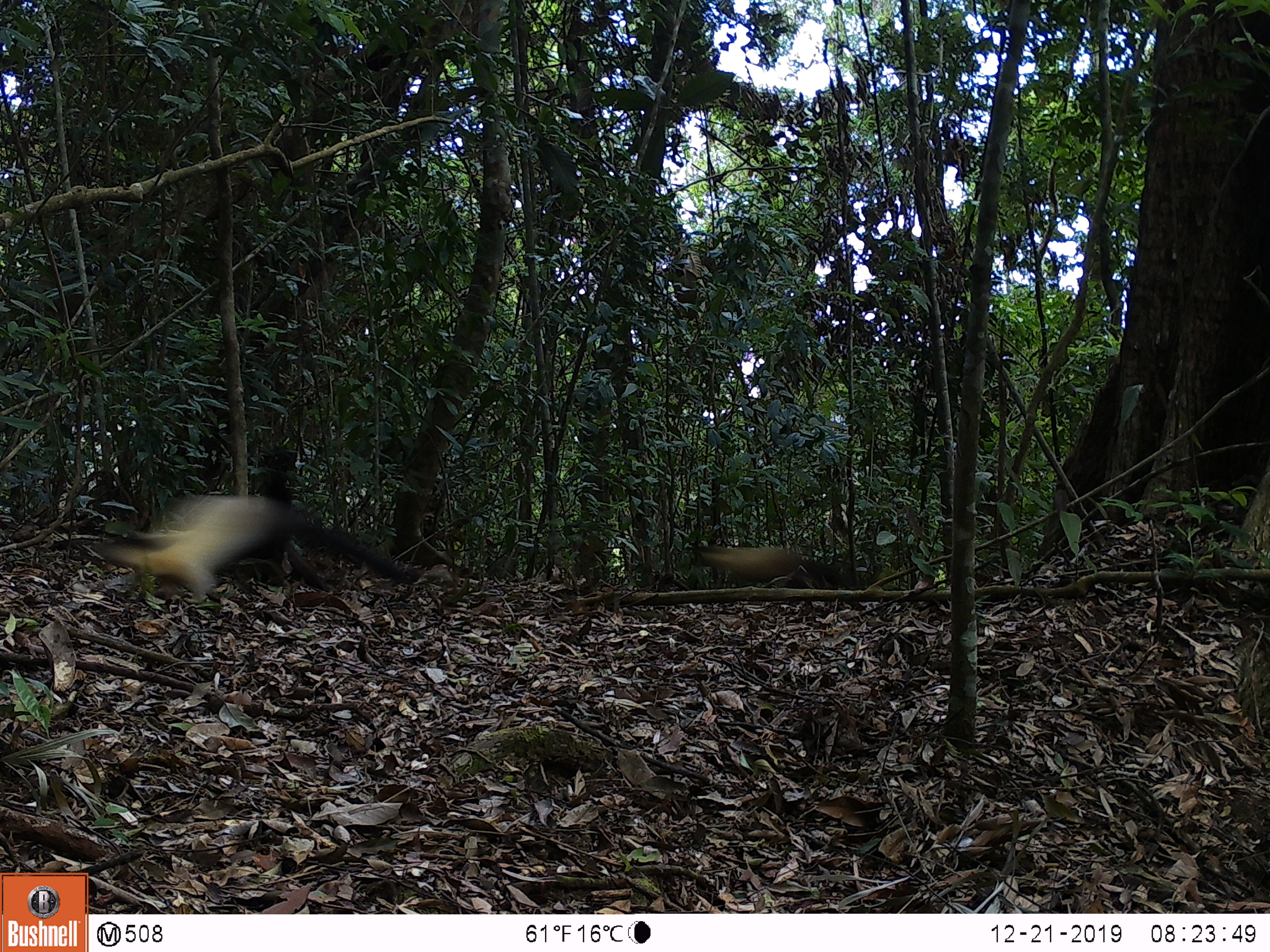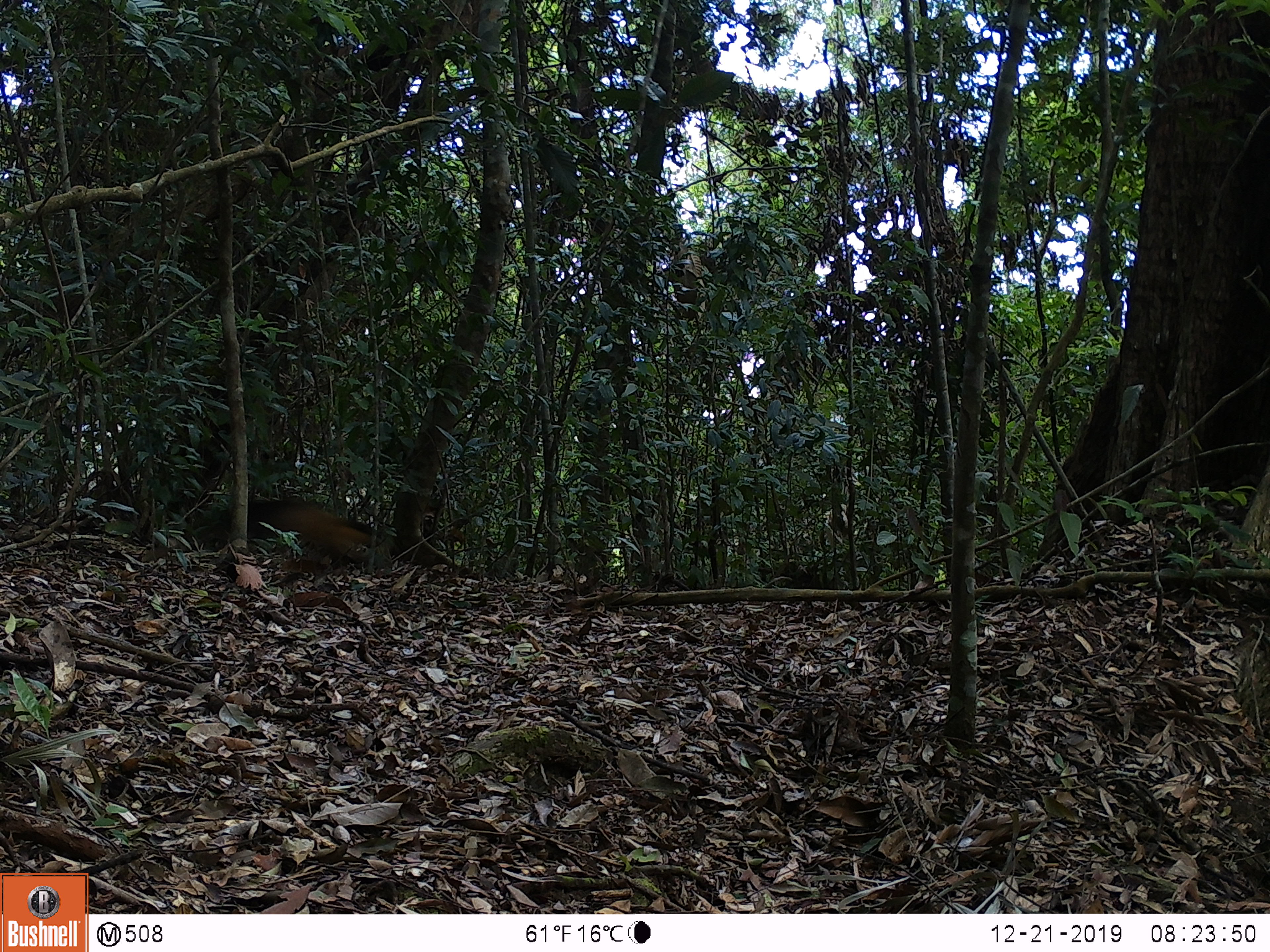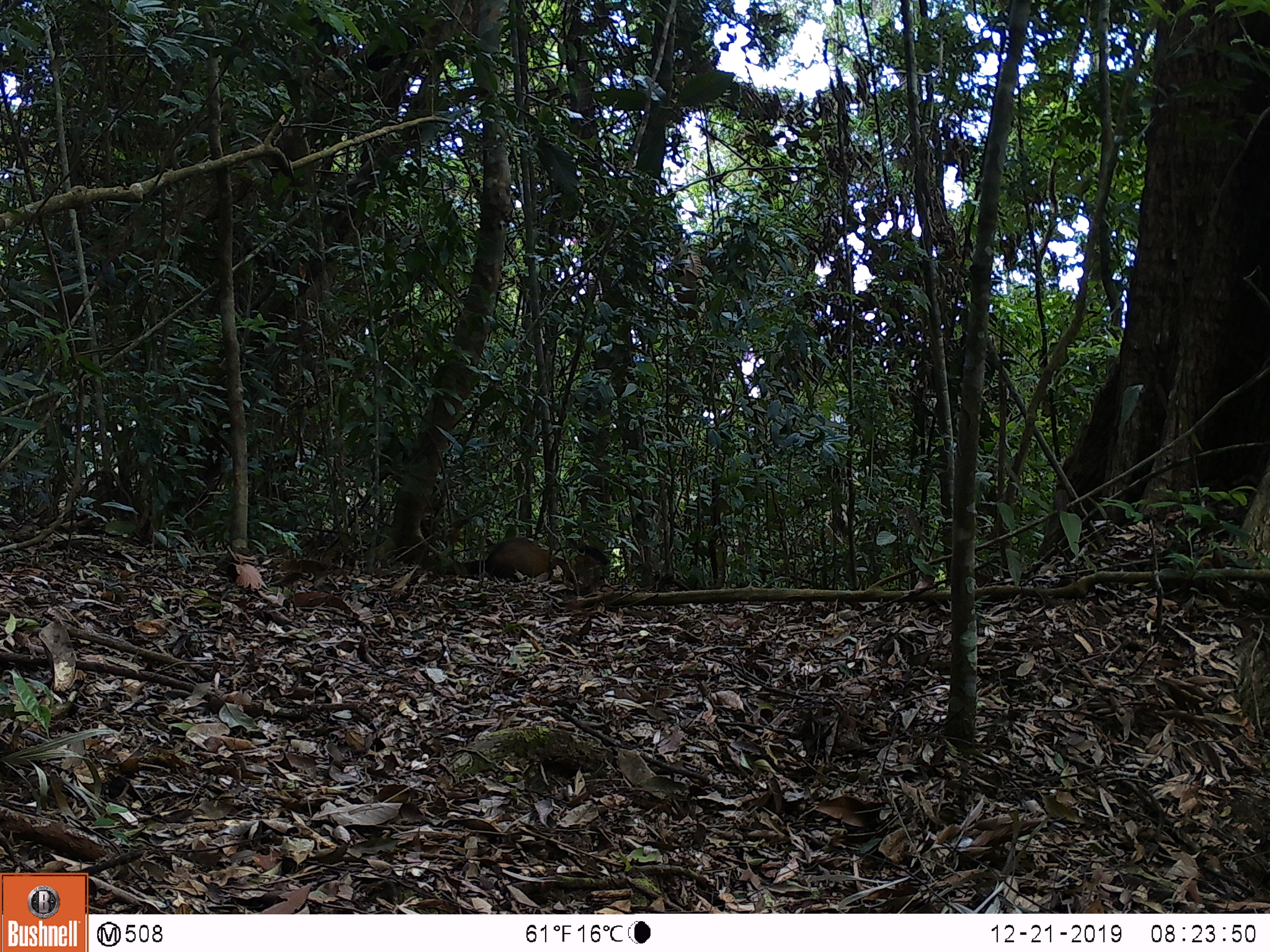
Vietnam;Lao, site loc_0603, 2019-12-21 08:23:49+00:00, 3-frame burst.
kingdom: Animalia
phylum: Chordata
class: Mammalia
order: Carnivora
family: Mustelidae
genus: Martes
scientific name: Martes flavigula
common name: yellow-throated marten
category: yellow throated marten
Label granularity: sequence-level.